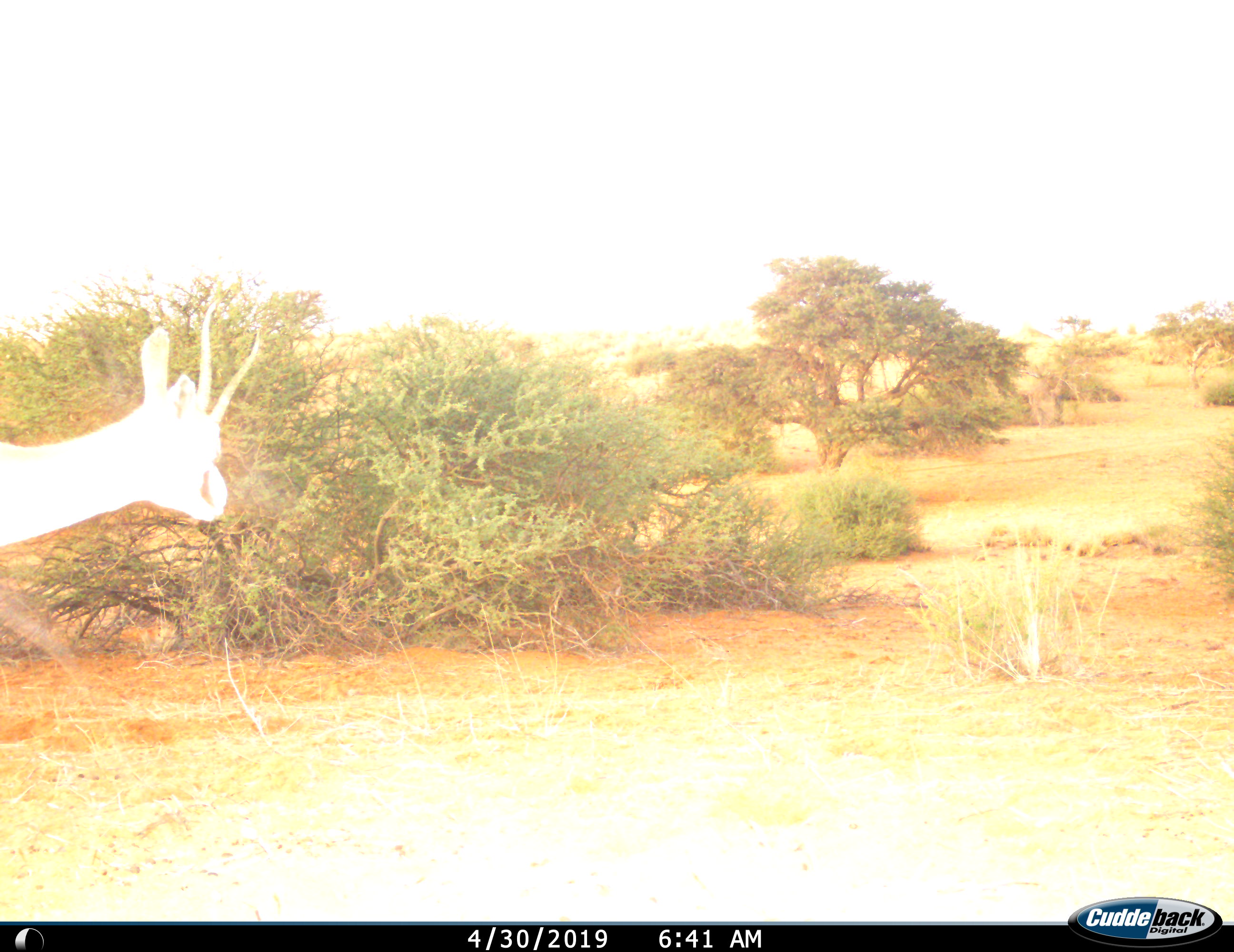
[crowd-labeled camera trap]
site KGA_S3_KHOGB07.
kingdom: Animalia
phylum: Chordata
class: Mammalia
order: Artiodactyla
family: Bovidae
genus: Antidorcas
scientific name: Antidorcas marsupialis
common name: springbok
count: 1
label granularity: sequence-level